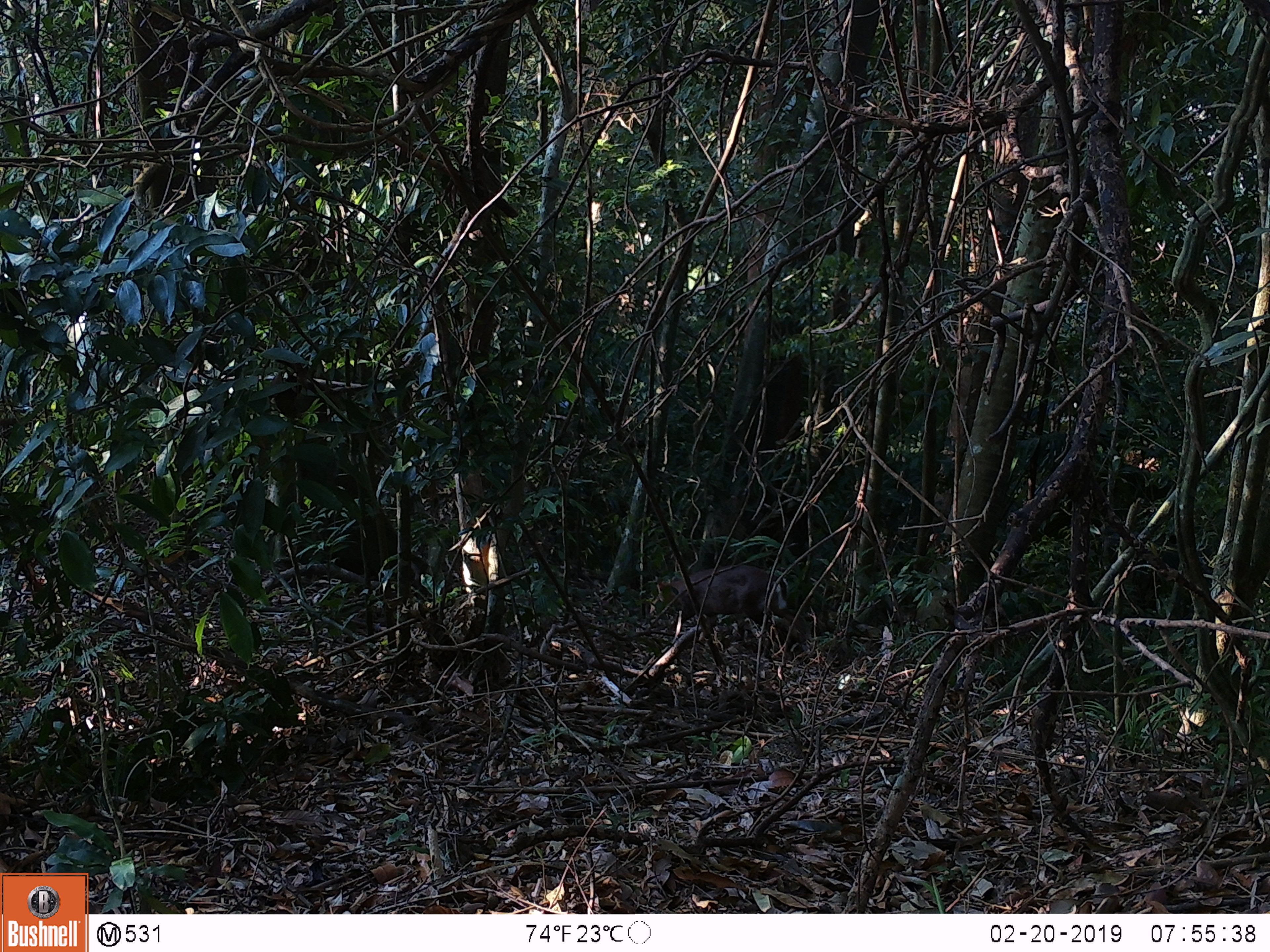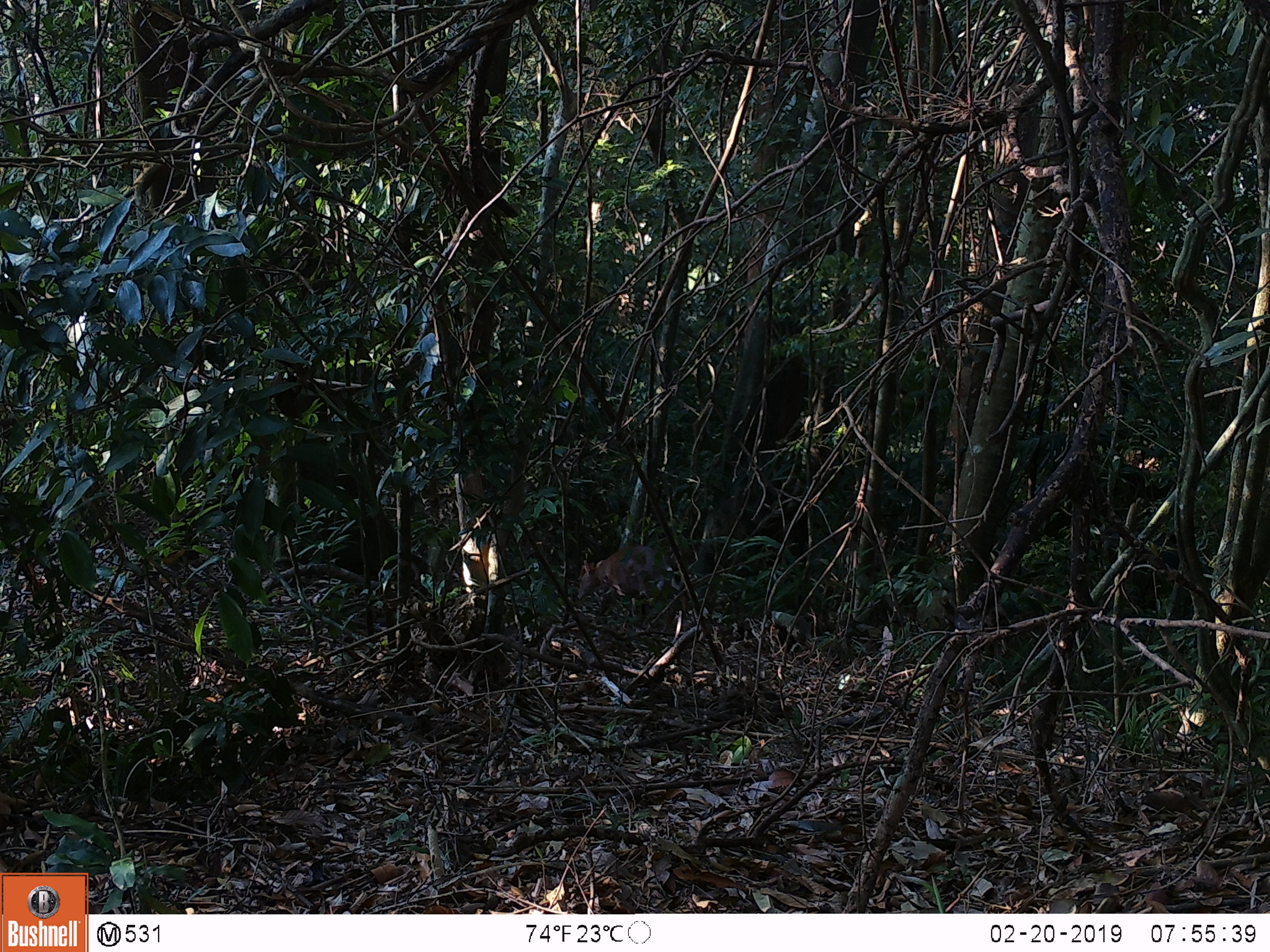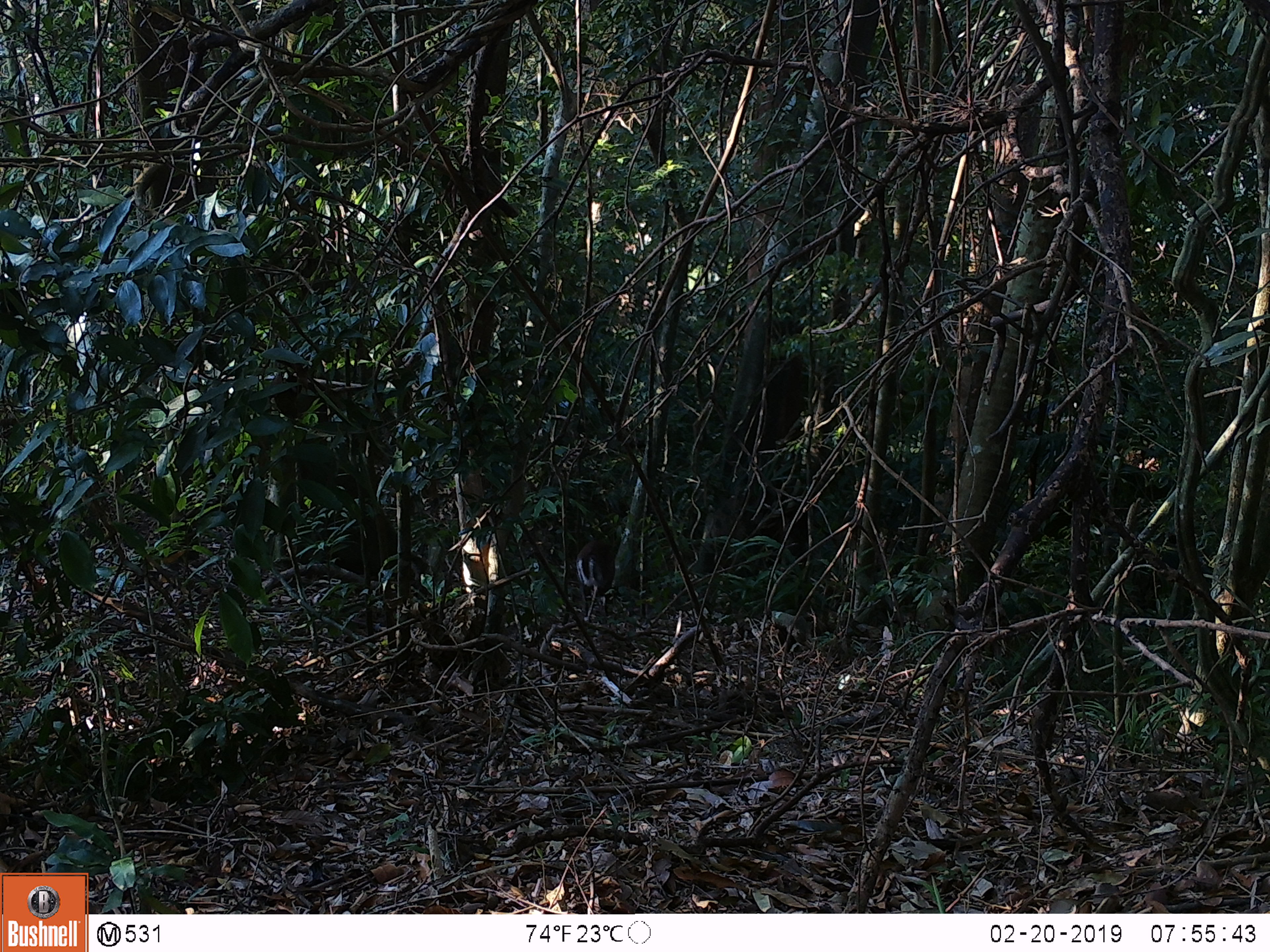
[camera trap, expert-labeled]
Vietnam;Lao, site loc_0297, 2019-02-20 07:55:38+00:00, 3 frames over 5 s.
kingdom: Animalia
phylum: Chordata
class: Mammalia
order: Artiodactyla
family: Cervidae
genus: Muntiacus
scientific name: Muntiacus rooseveltorum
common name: roosevelt's muntjac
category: roosevelts muntjac group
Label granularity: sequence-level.